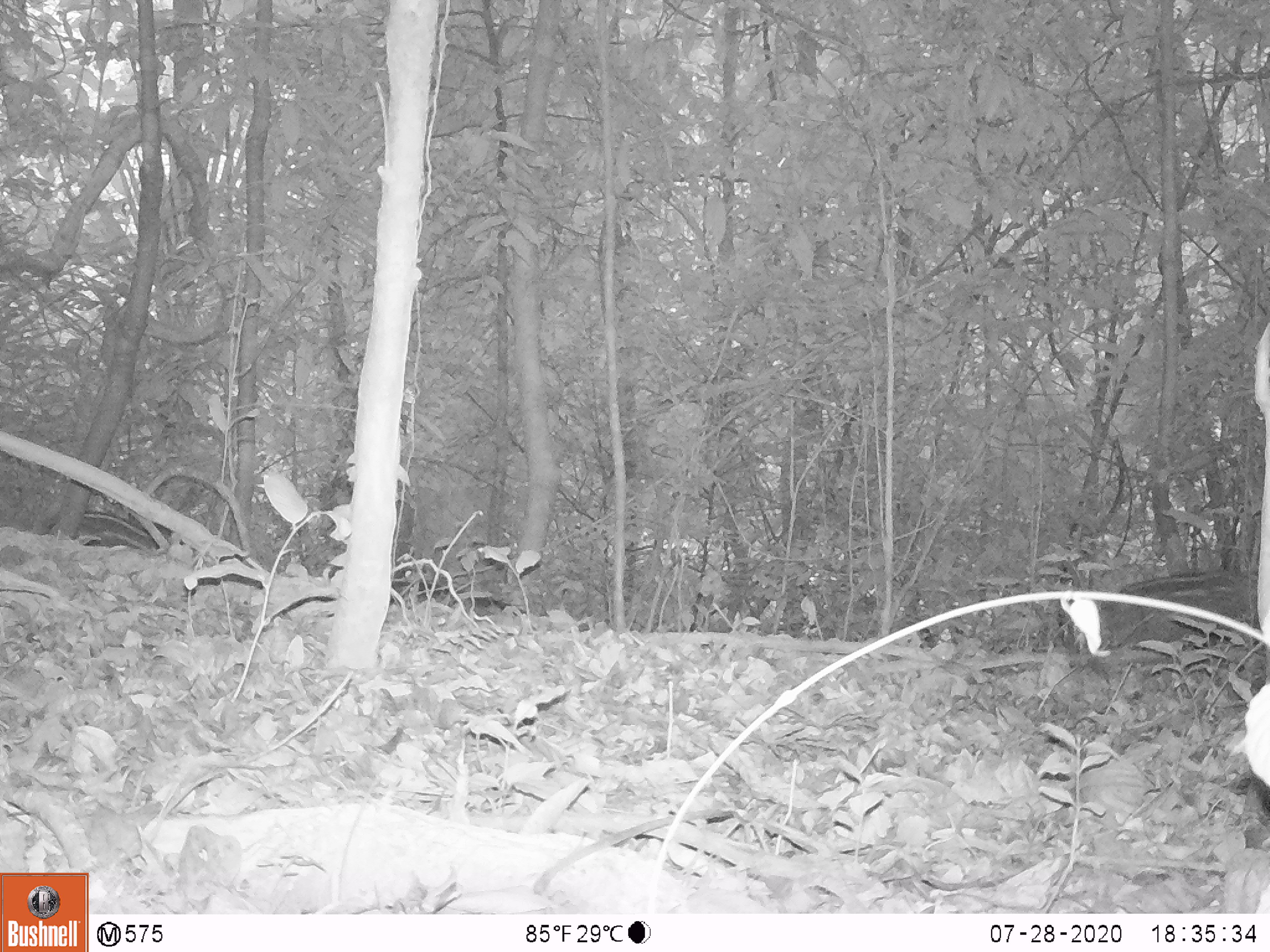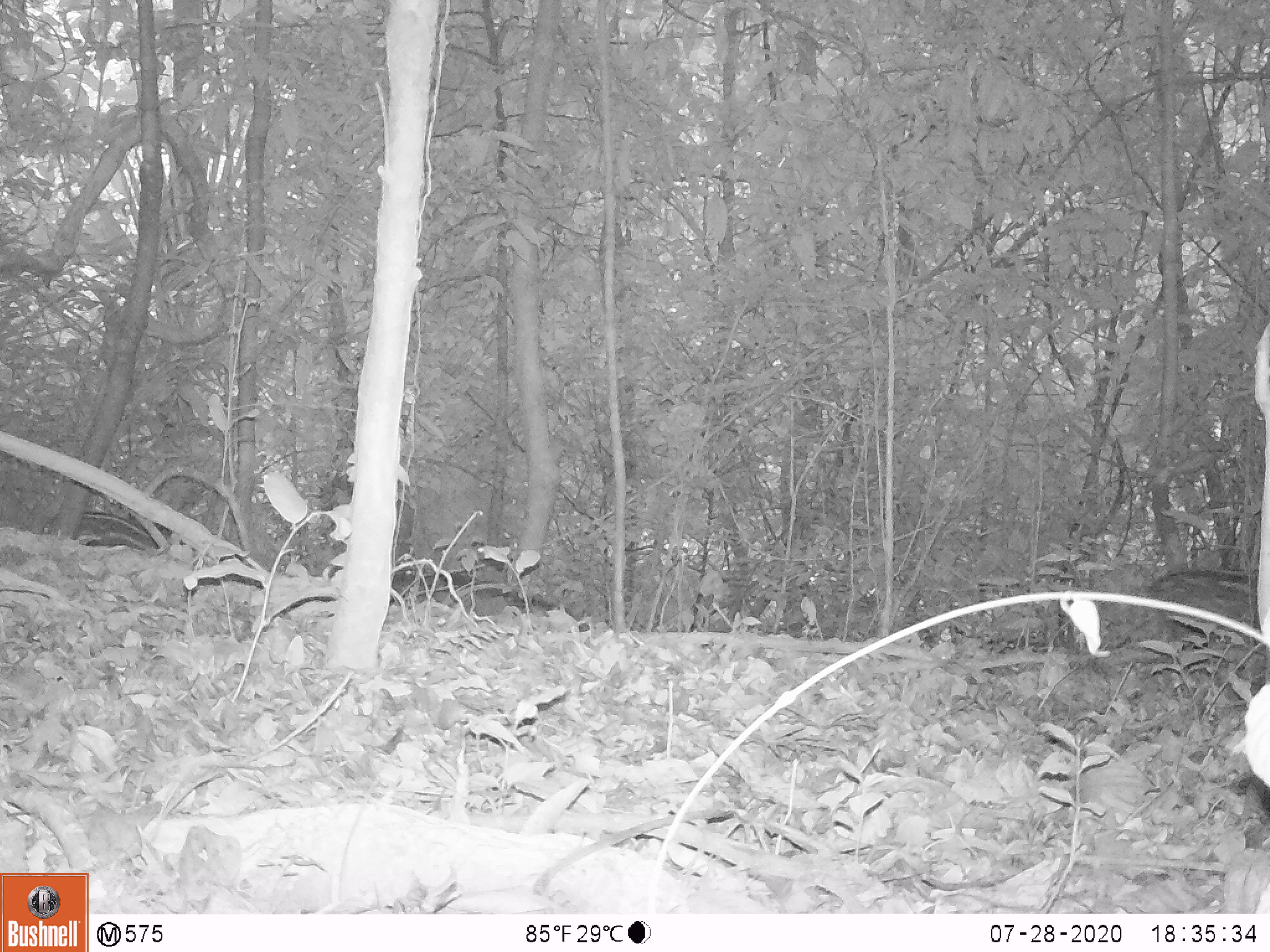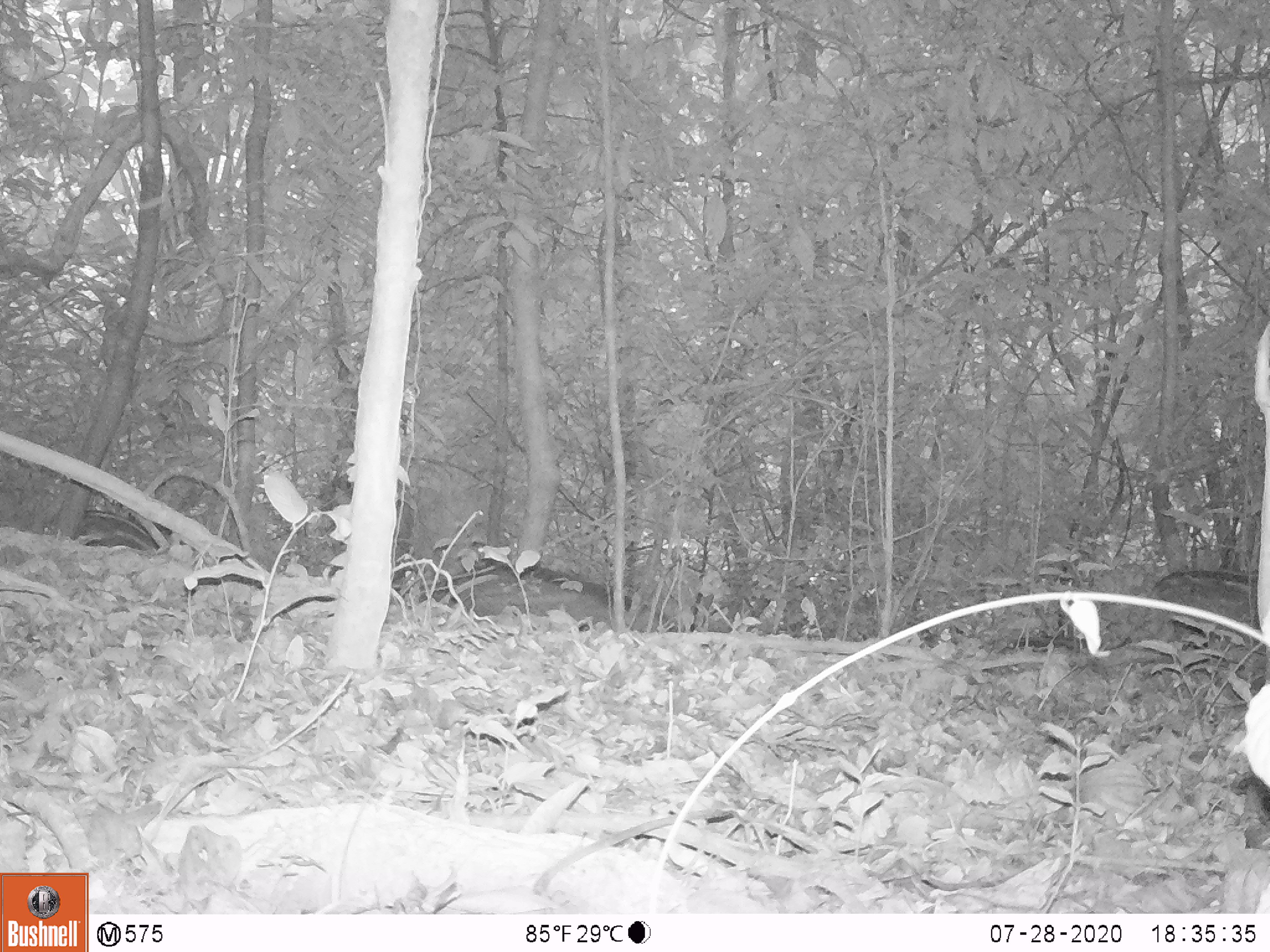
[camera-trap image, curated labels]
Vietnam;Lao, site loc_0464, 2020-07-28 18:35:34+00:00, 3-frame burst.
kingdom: Animalia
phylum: Chordata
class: Mammalia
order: Artiodactyla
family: Suidae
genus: Sus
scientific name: Sus scrofa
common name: eurasian wild pig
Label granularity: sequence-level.